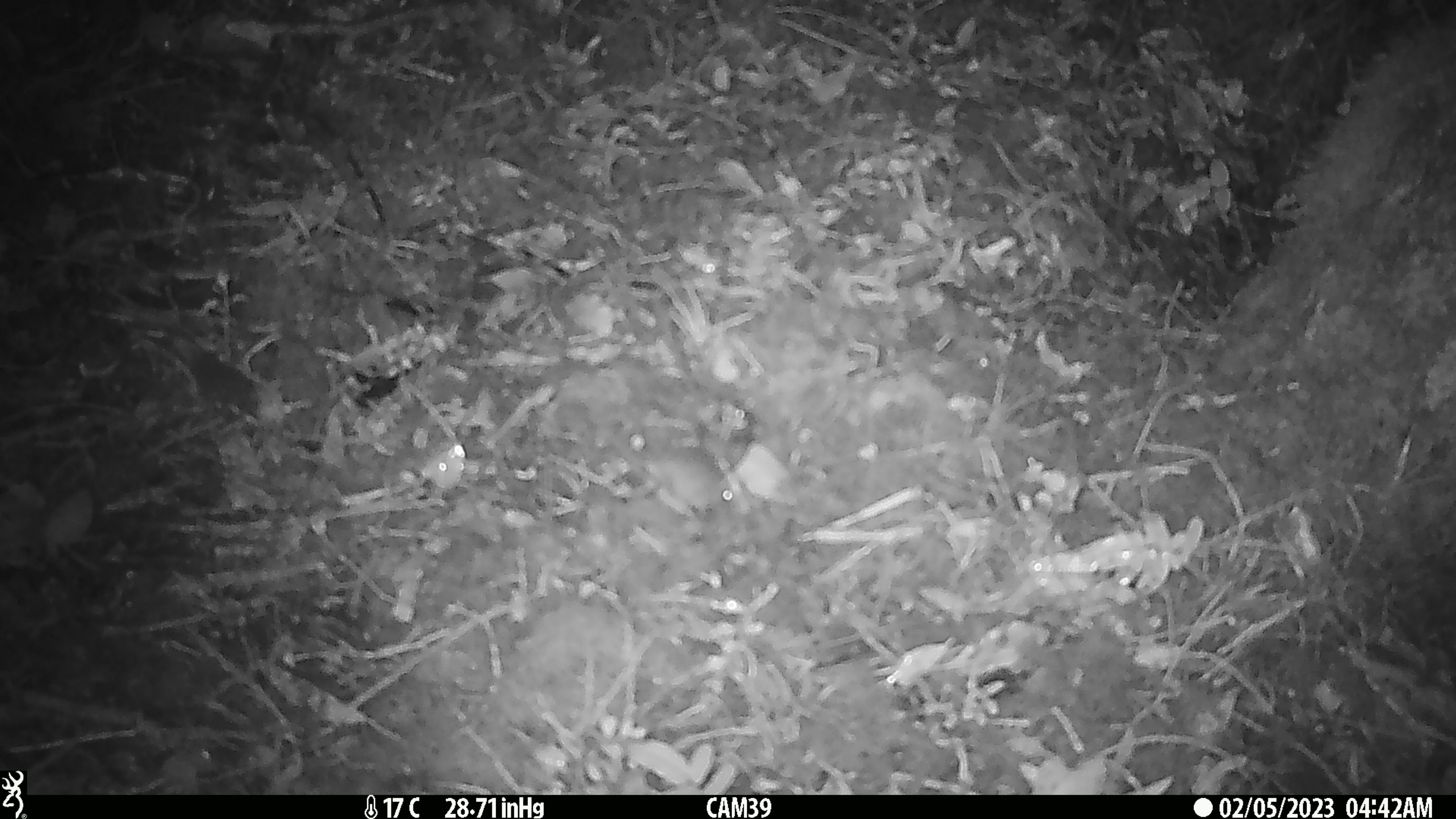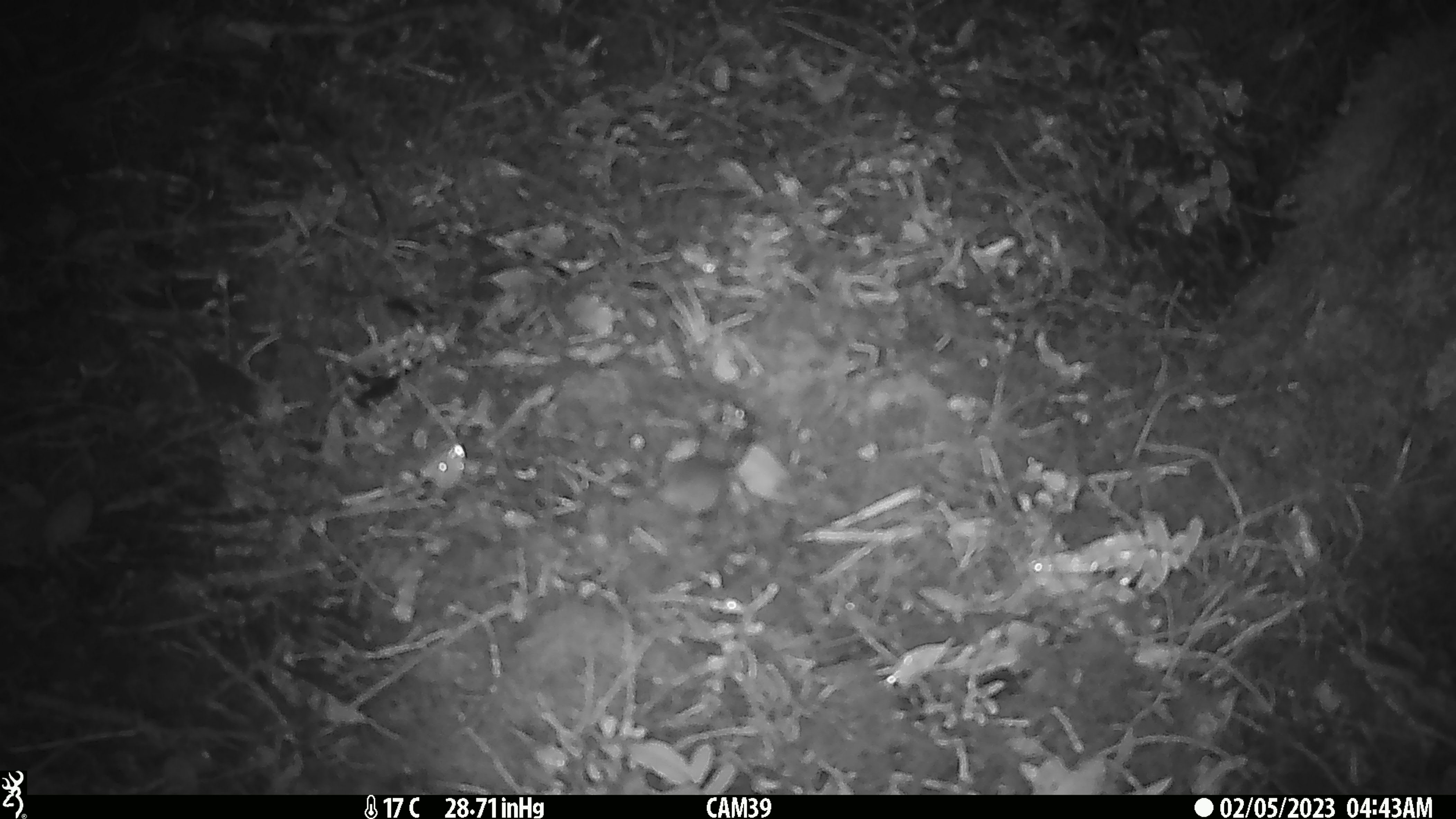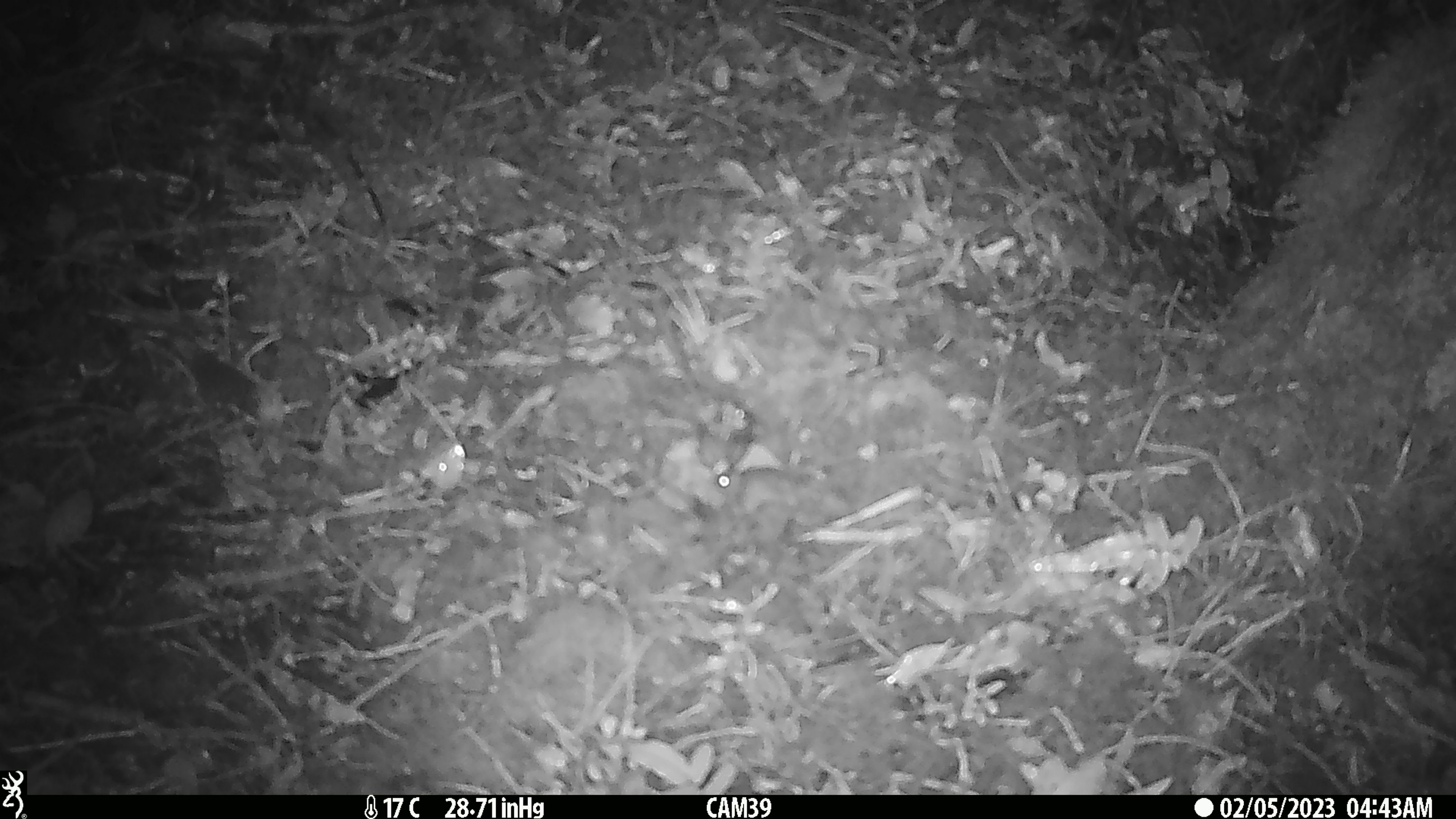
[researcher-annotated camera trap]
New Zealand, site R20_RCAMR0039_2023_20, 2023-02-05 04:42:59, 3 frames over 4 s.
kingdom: Animalia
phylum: Chordata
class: Mammalia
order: Rodentia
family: Muridae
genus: Mus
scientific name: Mus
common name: mouse